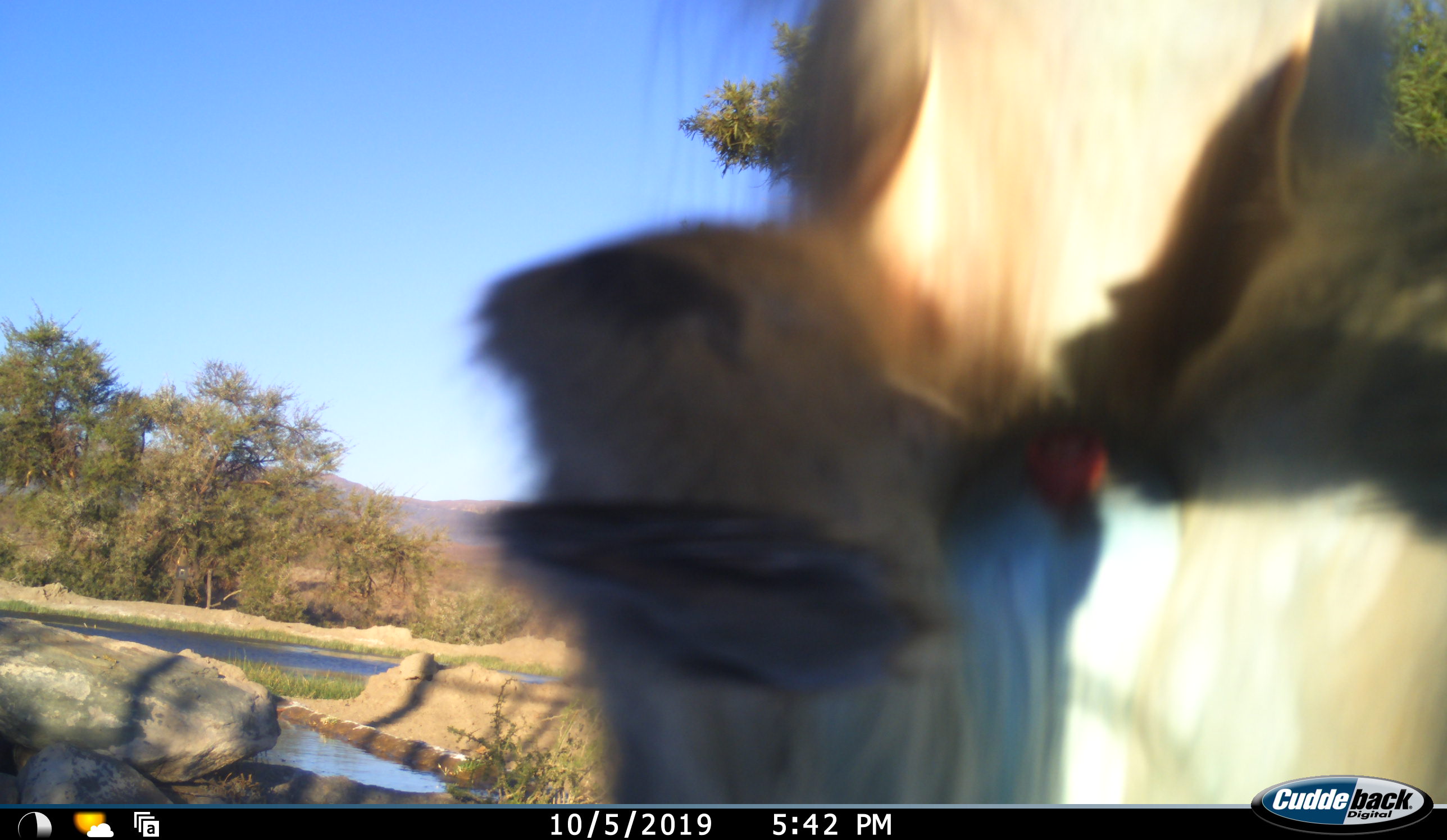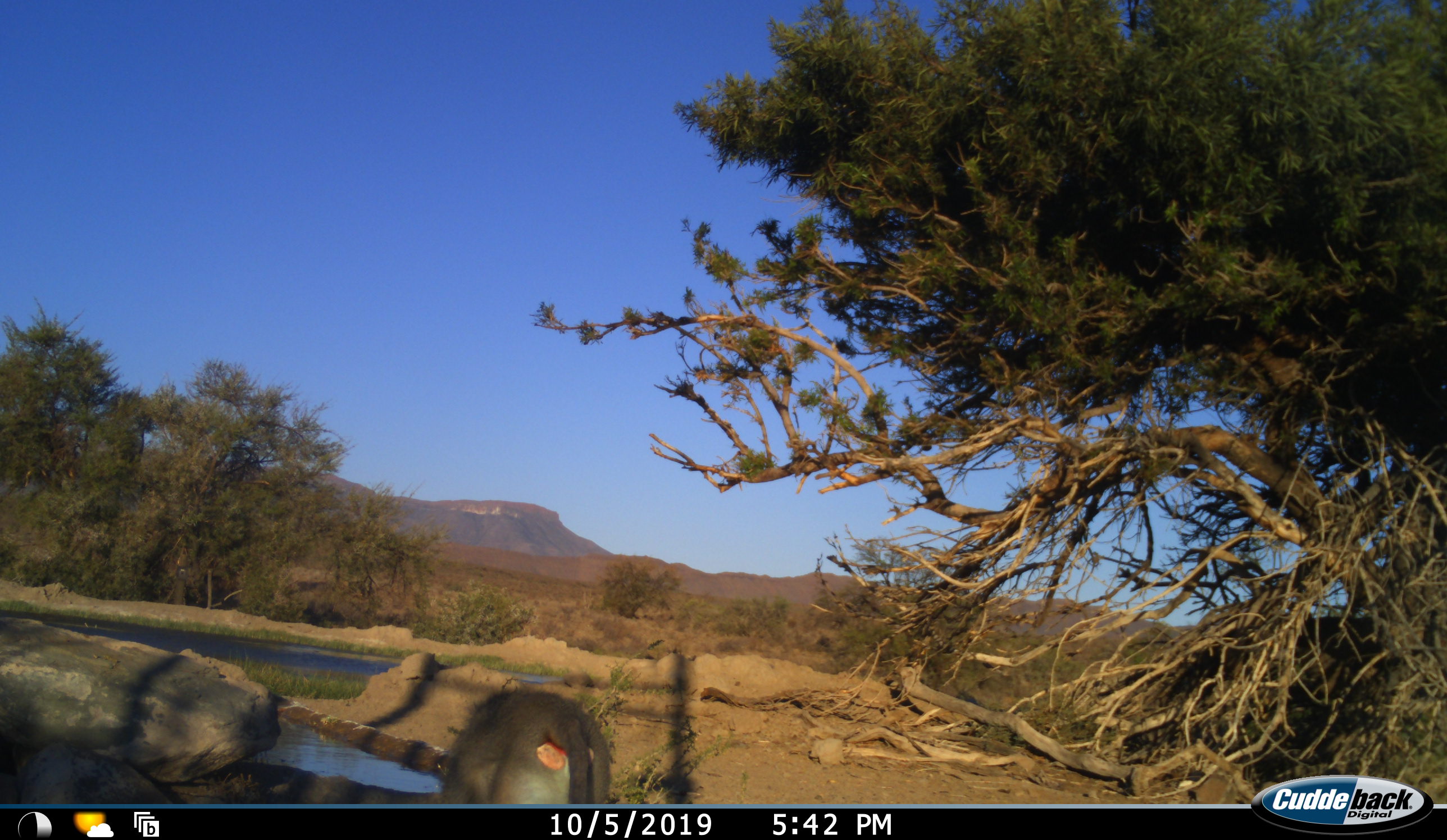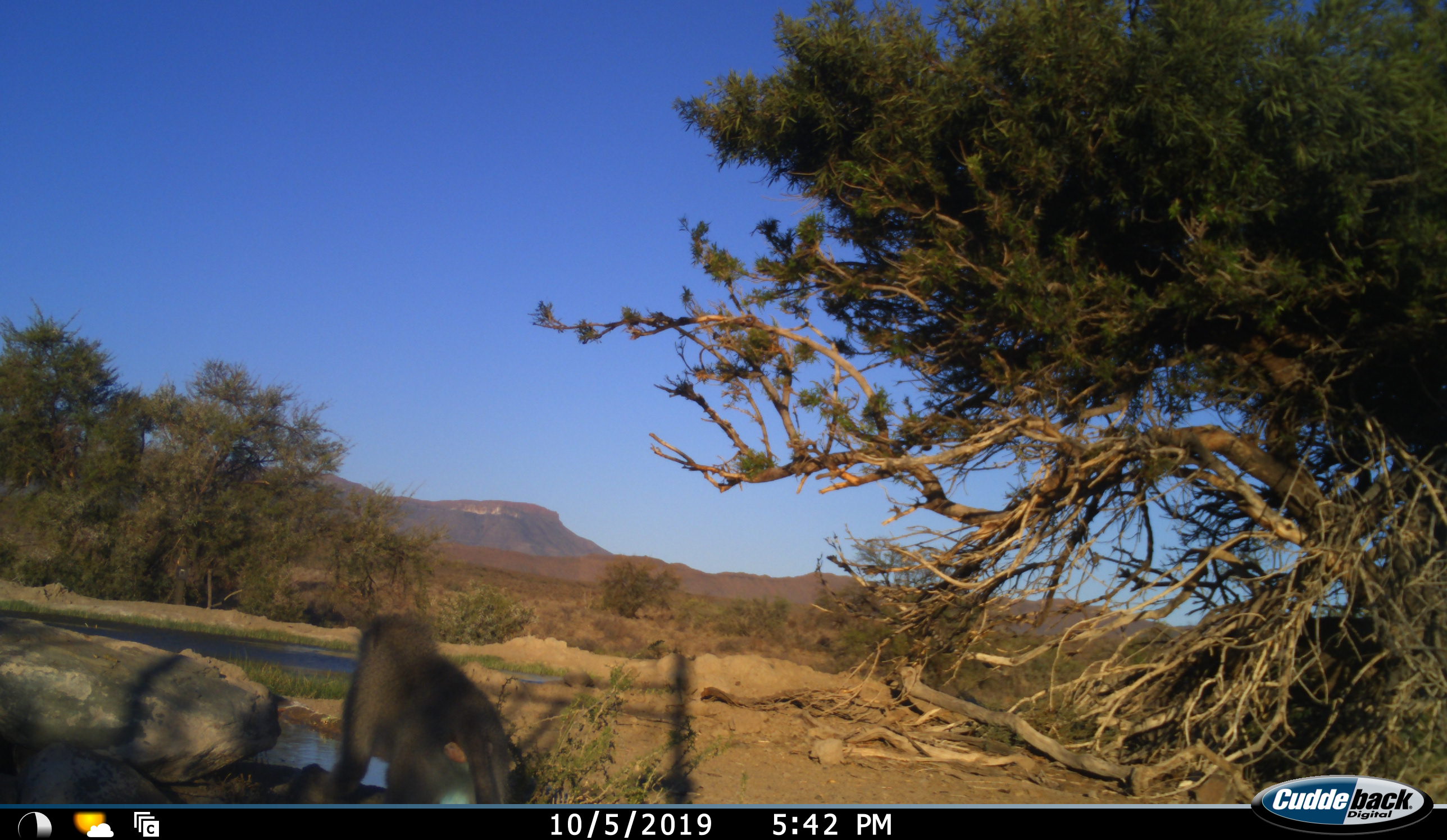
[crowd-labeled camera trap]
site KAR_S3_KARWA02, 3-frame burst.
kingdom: Animalia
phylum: Chordata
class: Mammalia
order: Primates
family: Cercopithecidae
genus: Papio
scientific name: Papio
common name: baboon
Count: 1.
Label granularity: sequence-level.